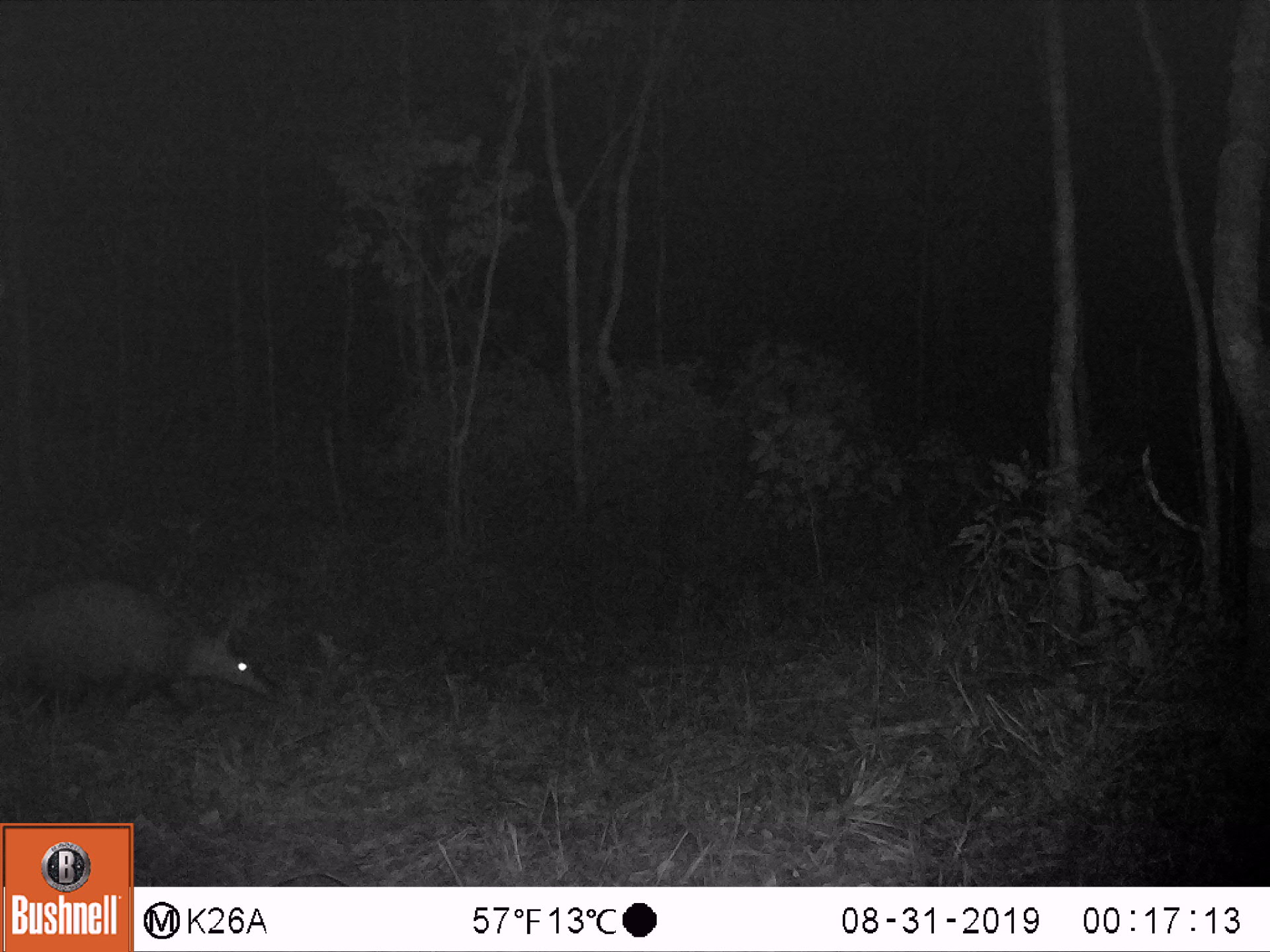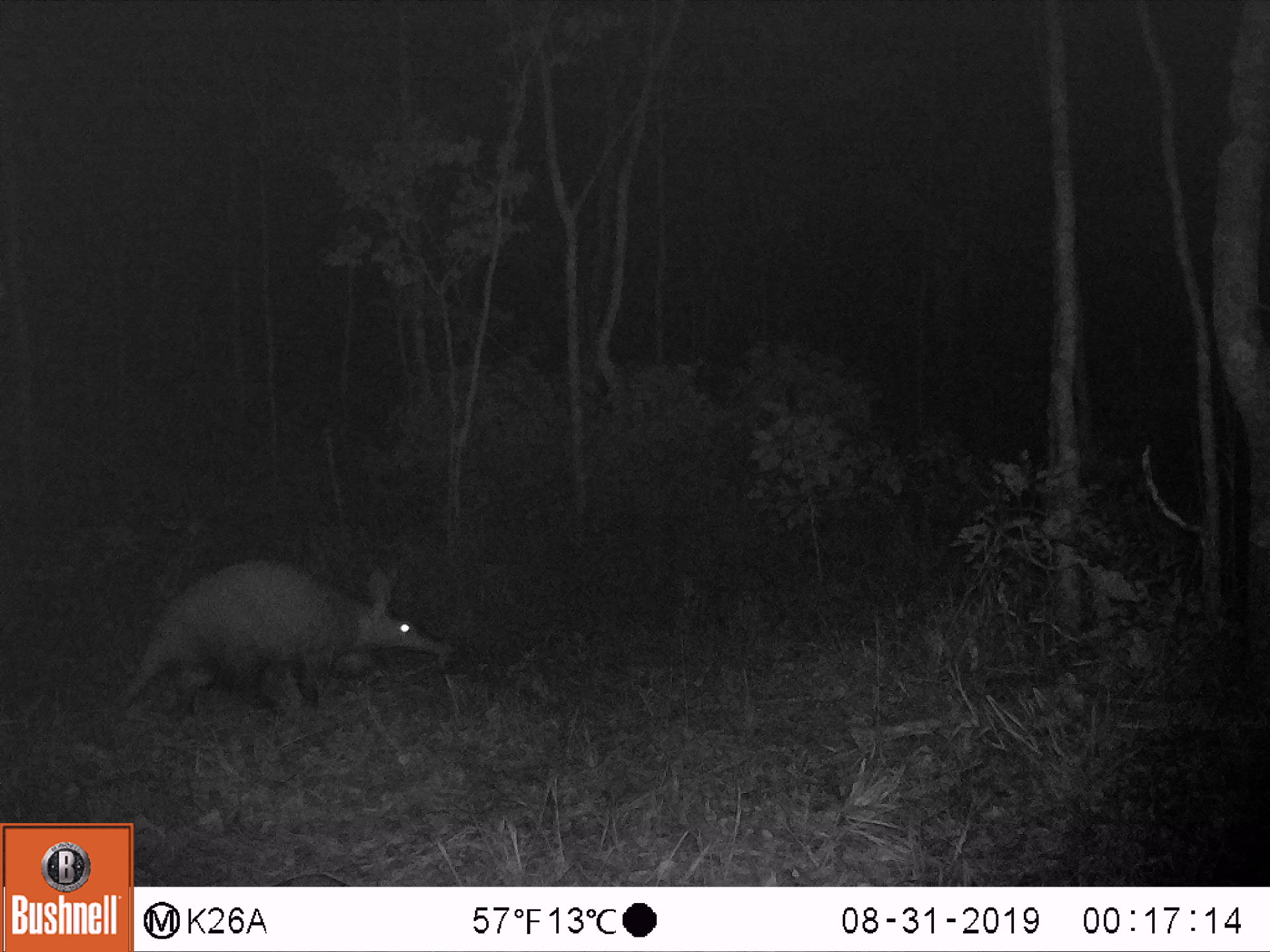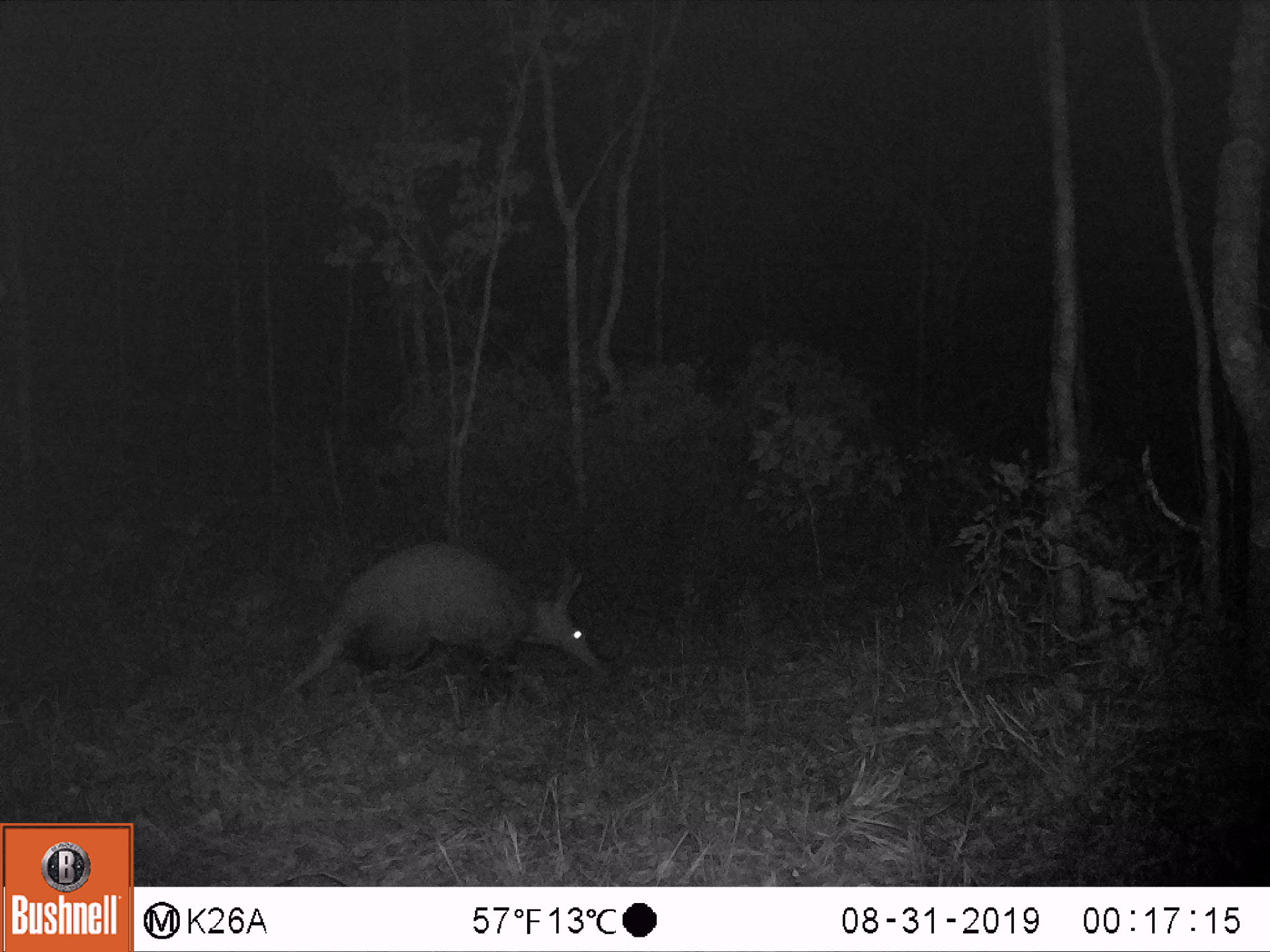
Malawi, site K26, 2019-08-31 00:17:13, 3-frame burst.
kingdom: Animalia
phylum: Chordata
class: Mammalia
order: Tubulidentata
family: Orycteropodidae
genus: Orycteropus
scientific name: Orycteropus afer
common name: aardvark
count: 1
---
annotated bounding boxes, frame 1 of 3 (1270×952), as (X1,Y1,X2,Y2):
aardvark: (3,574,287,734)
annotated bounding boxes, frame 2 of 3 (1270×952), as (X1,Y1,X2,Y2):
aardvark: (111,565,455,719)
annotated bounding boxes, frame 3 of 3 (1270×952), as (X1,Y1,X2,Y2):
aardvark: (265,530,613,709)